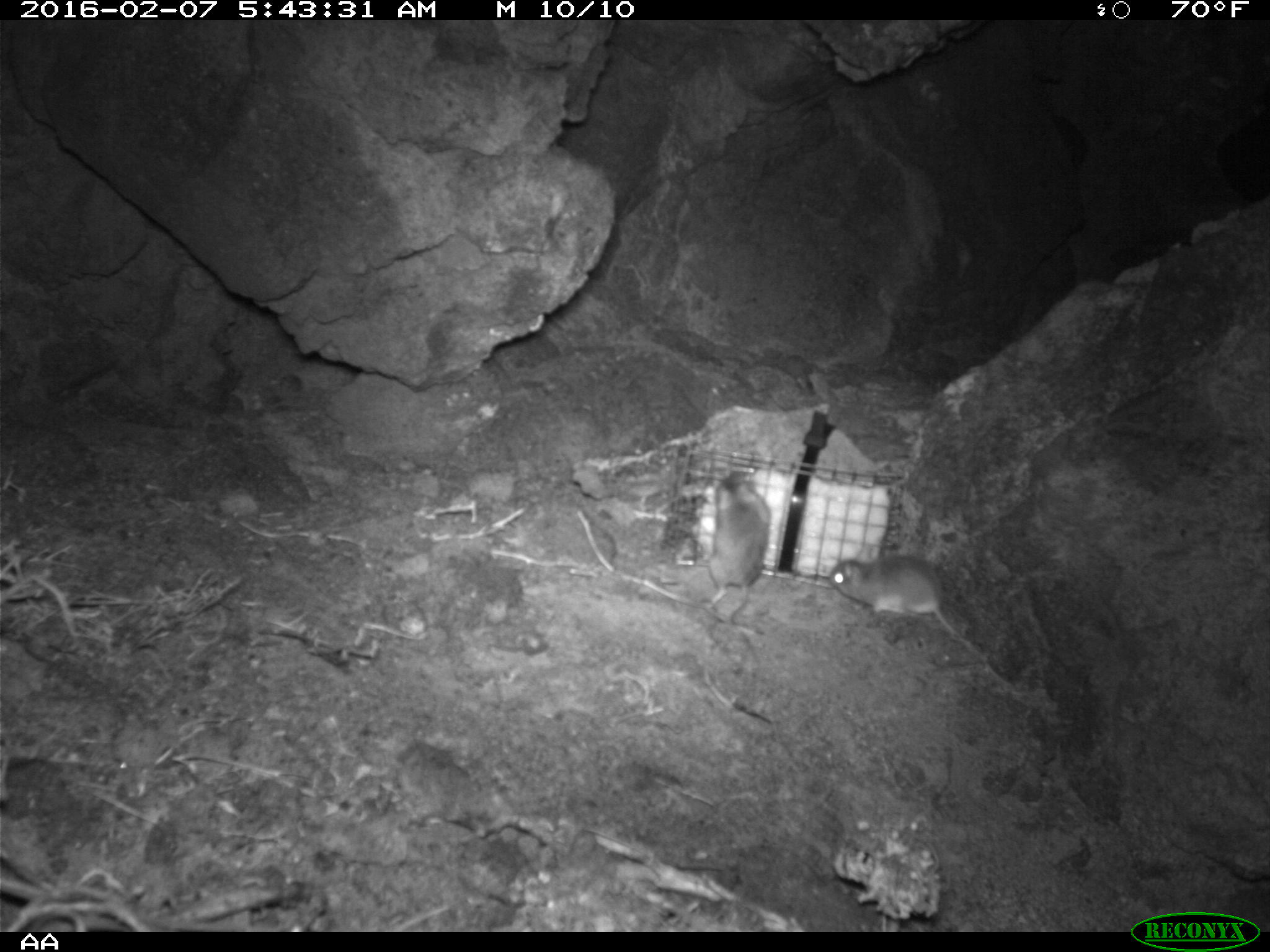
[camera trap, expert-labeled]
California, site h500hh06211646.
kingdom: Animalia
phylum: Chordata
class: Mammalia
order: Rodentia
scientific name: Rodentia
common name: rodent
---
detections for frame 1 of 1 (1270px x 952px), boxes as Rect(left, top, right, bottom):
rodent: Rect(827, 542, 984, 661); Rect(703, 470, 771, 620)